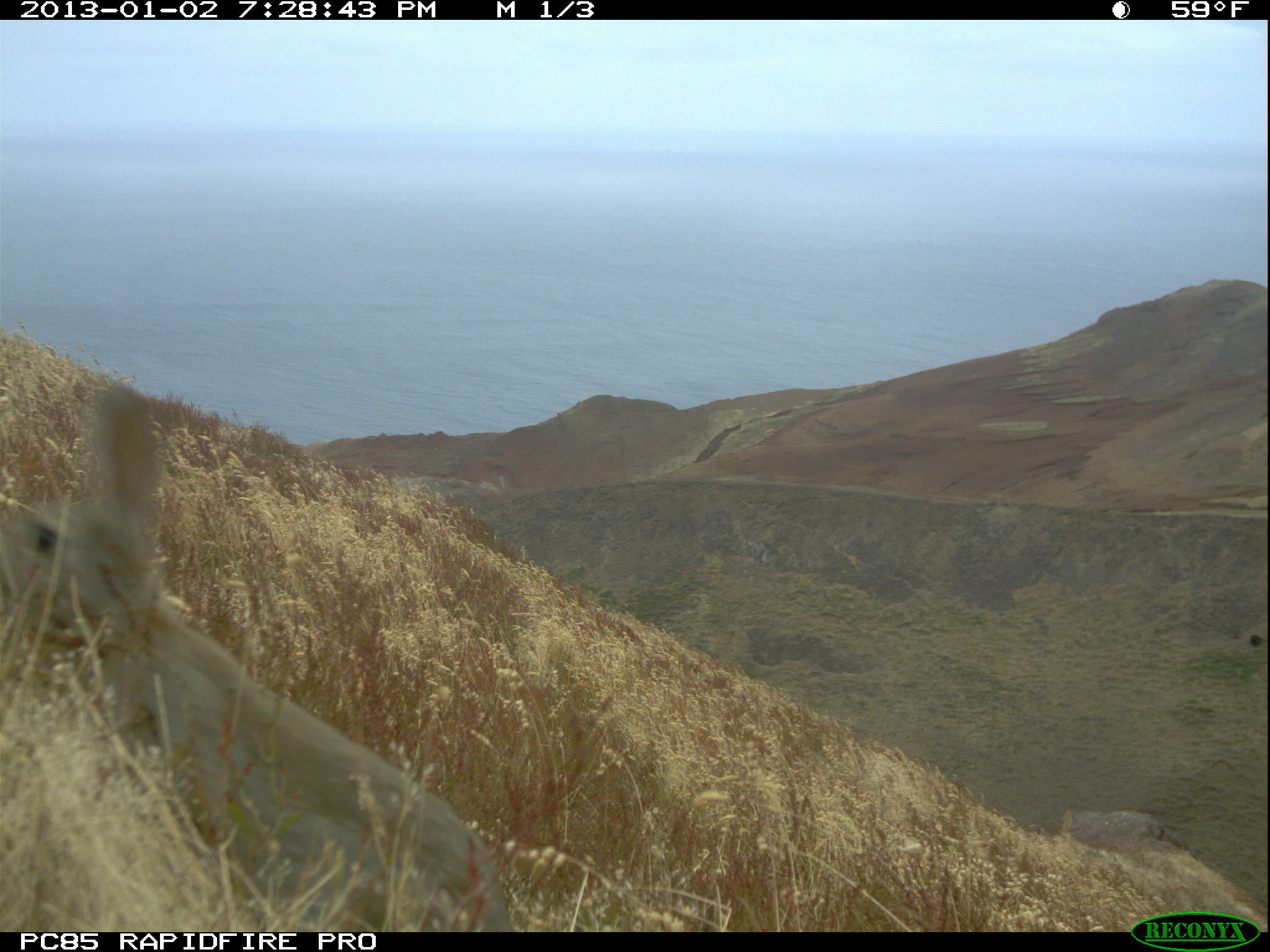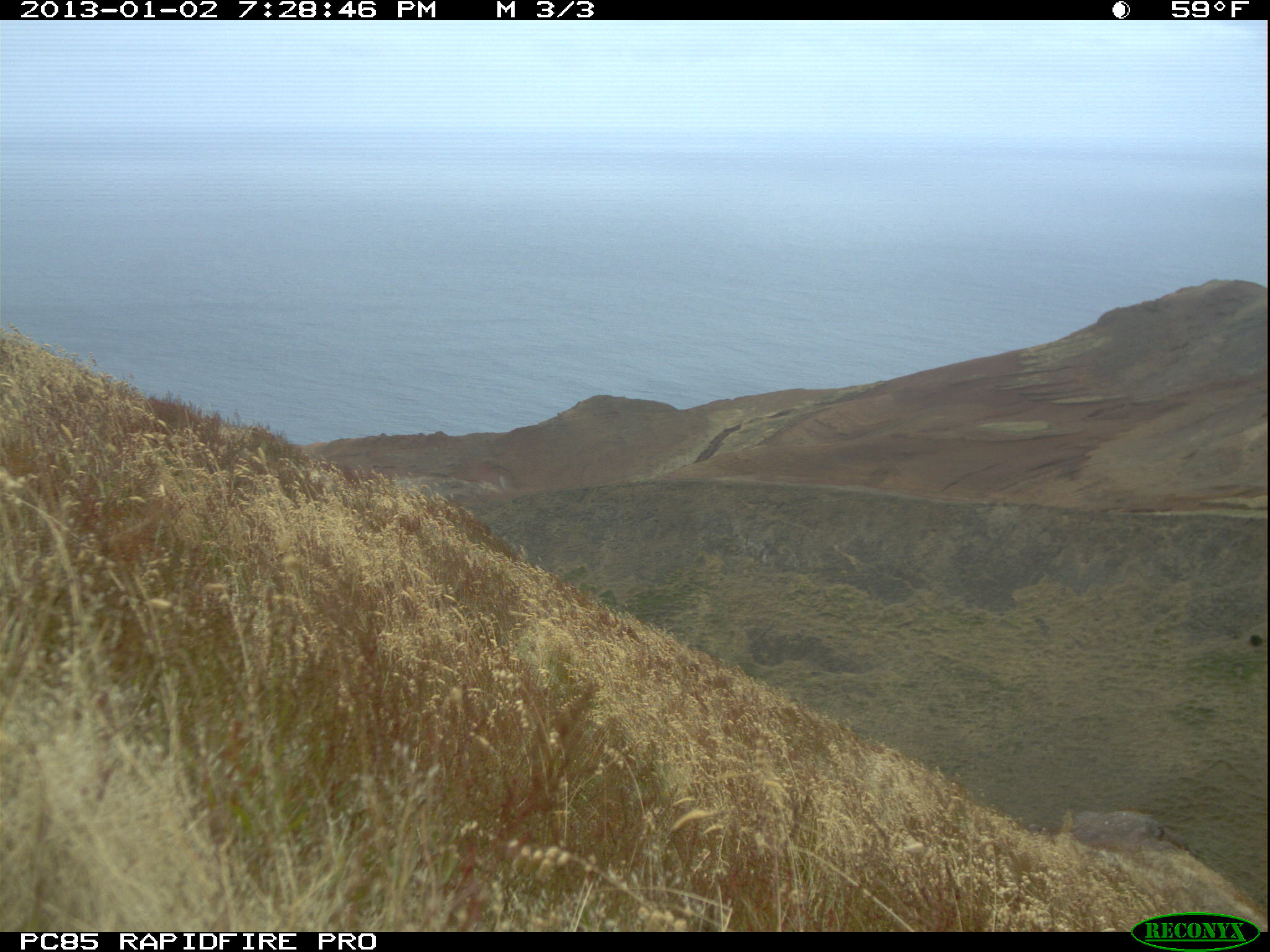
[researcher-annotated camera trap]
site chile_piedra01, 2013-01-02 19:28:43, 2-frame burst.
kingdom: Animalia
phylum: Chordata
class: Mammalia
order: Lagomorpha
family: Leporidae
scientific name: Leporidae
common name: rabbits and hares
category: rabbit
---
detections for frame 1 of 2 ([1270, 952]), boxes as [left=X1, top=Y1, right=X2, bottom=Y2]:
rabbit: [left=2, top=385, right=511, bottom=933]